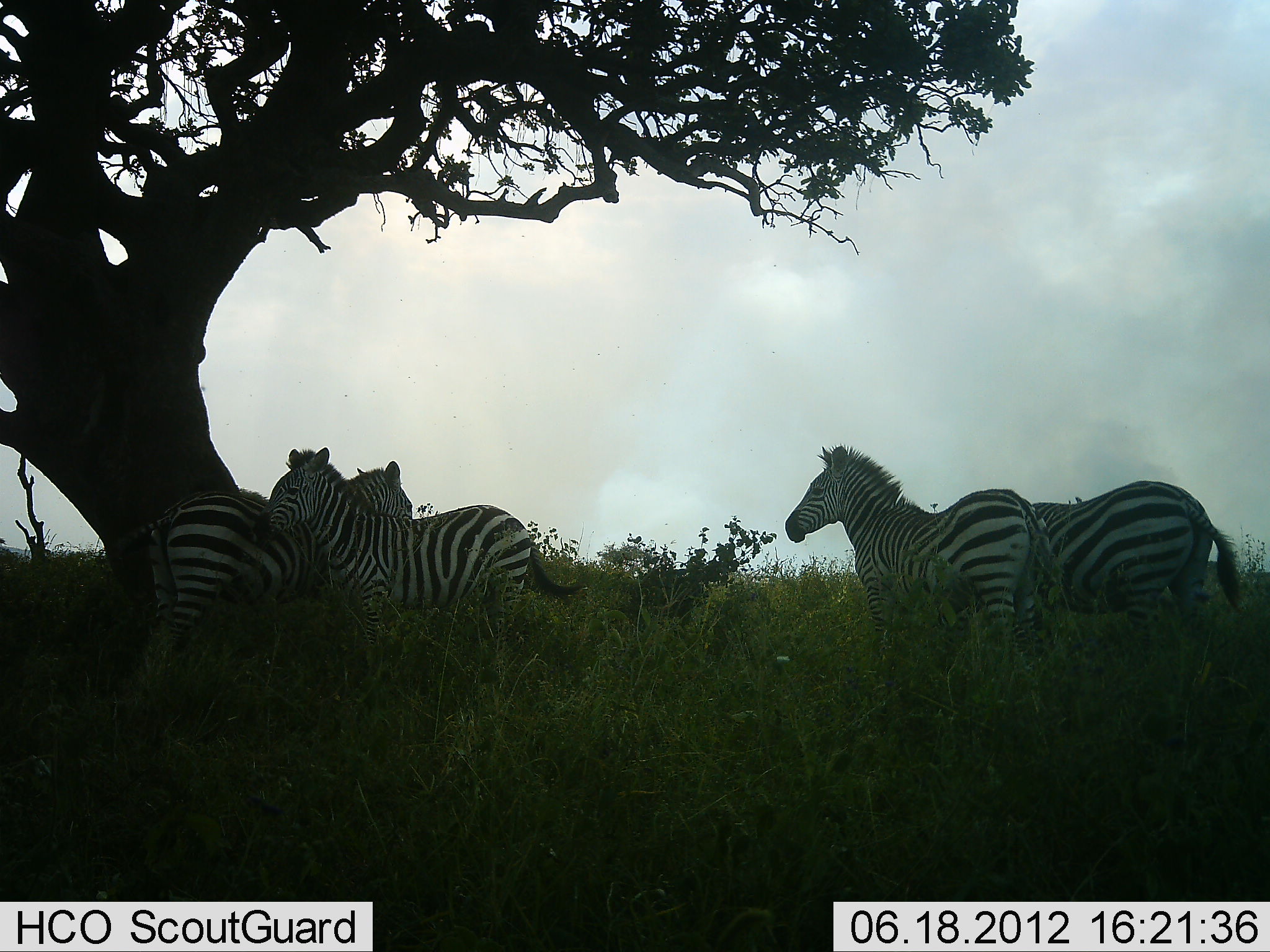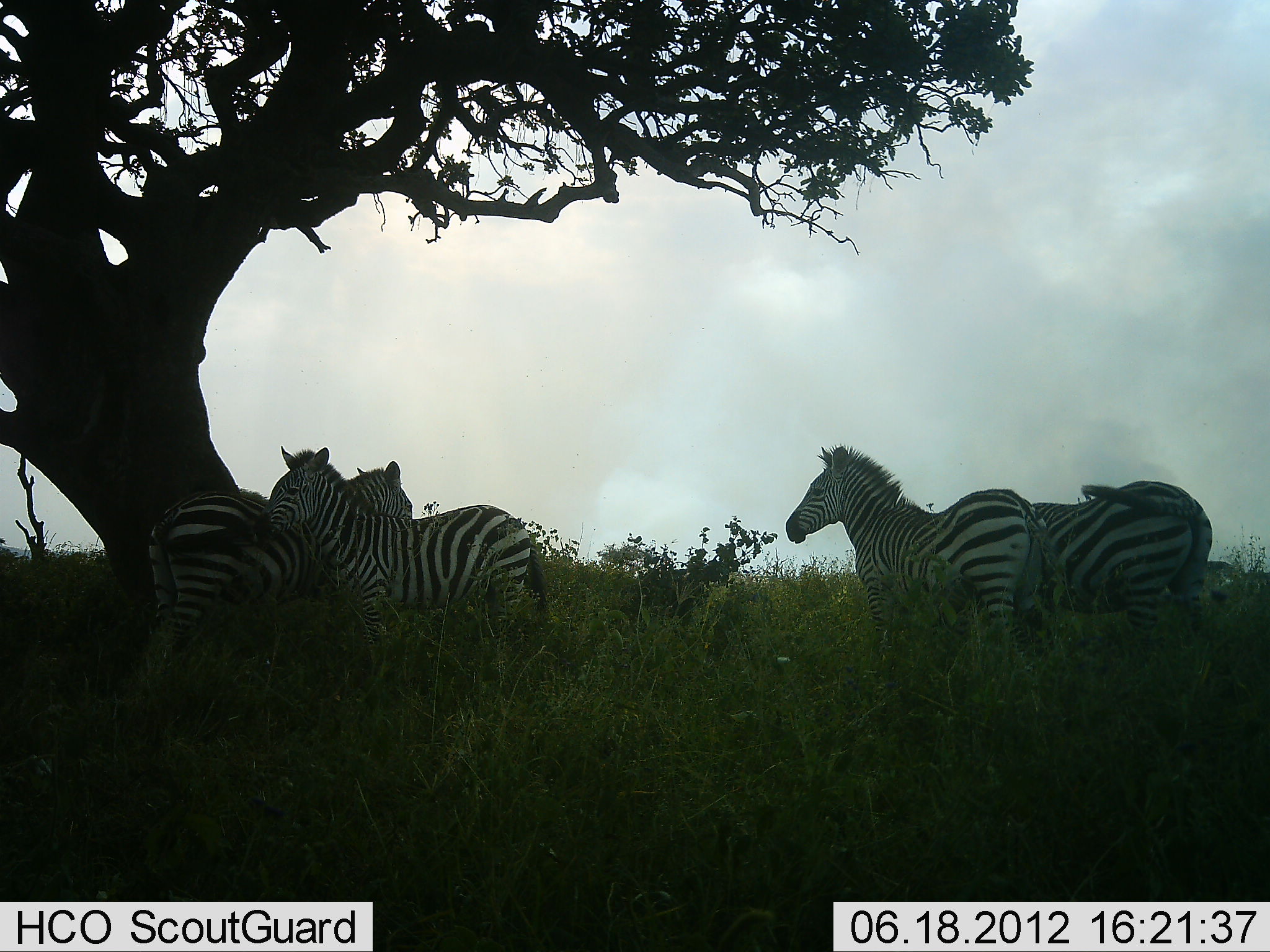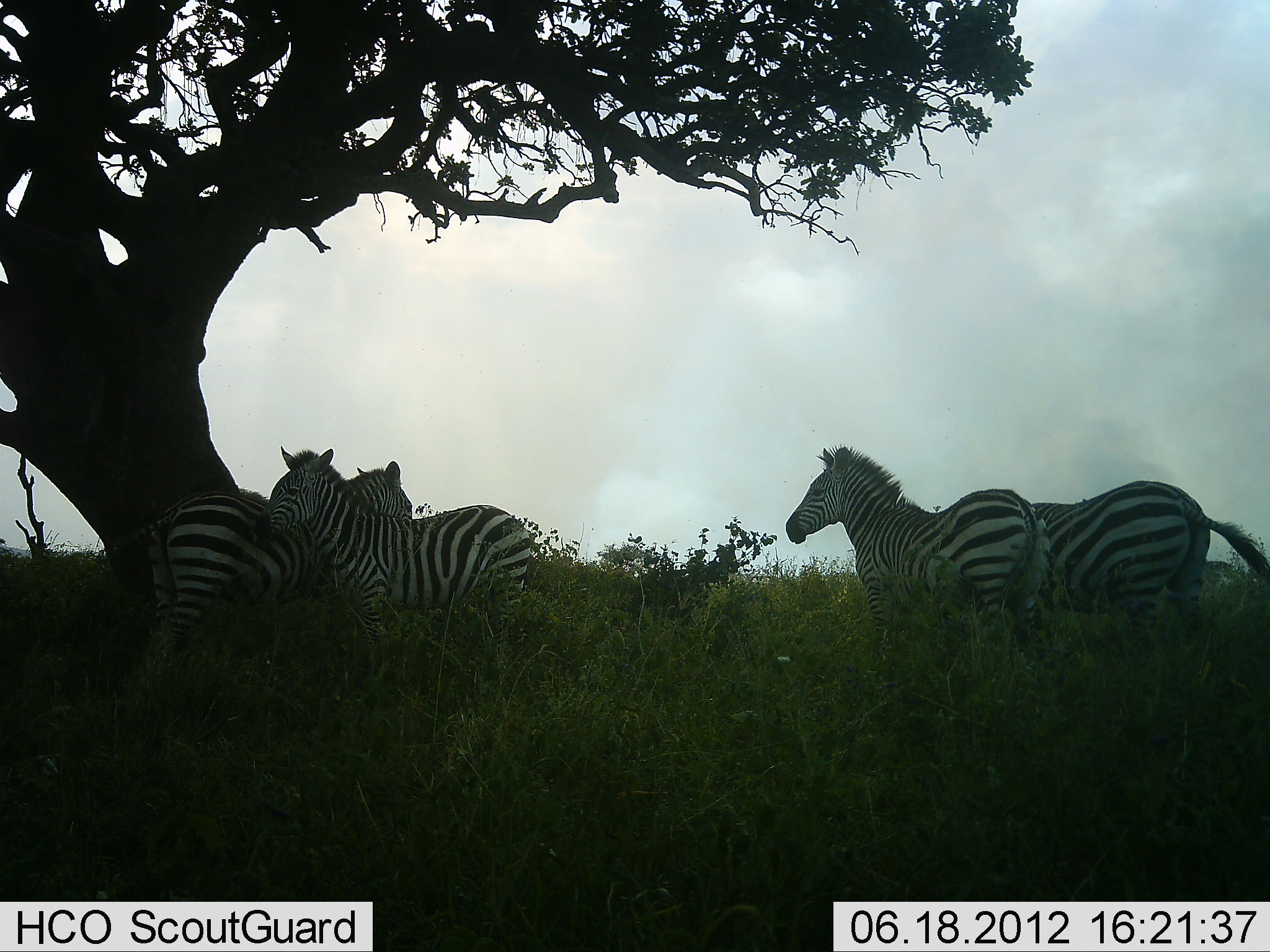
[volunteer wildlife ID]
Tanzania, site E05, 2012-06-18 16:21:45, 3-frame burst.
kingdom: Animalia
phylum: Chordata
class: Mammalia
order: Perissodactyla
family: Equidae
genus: Equus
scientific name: Equus quagga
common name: plains zebra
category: zebra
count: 4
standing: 80%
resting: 20%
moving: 0%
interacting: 20%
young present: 0%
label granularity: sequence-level